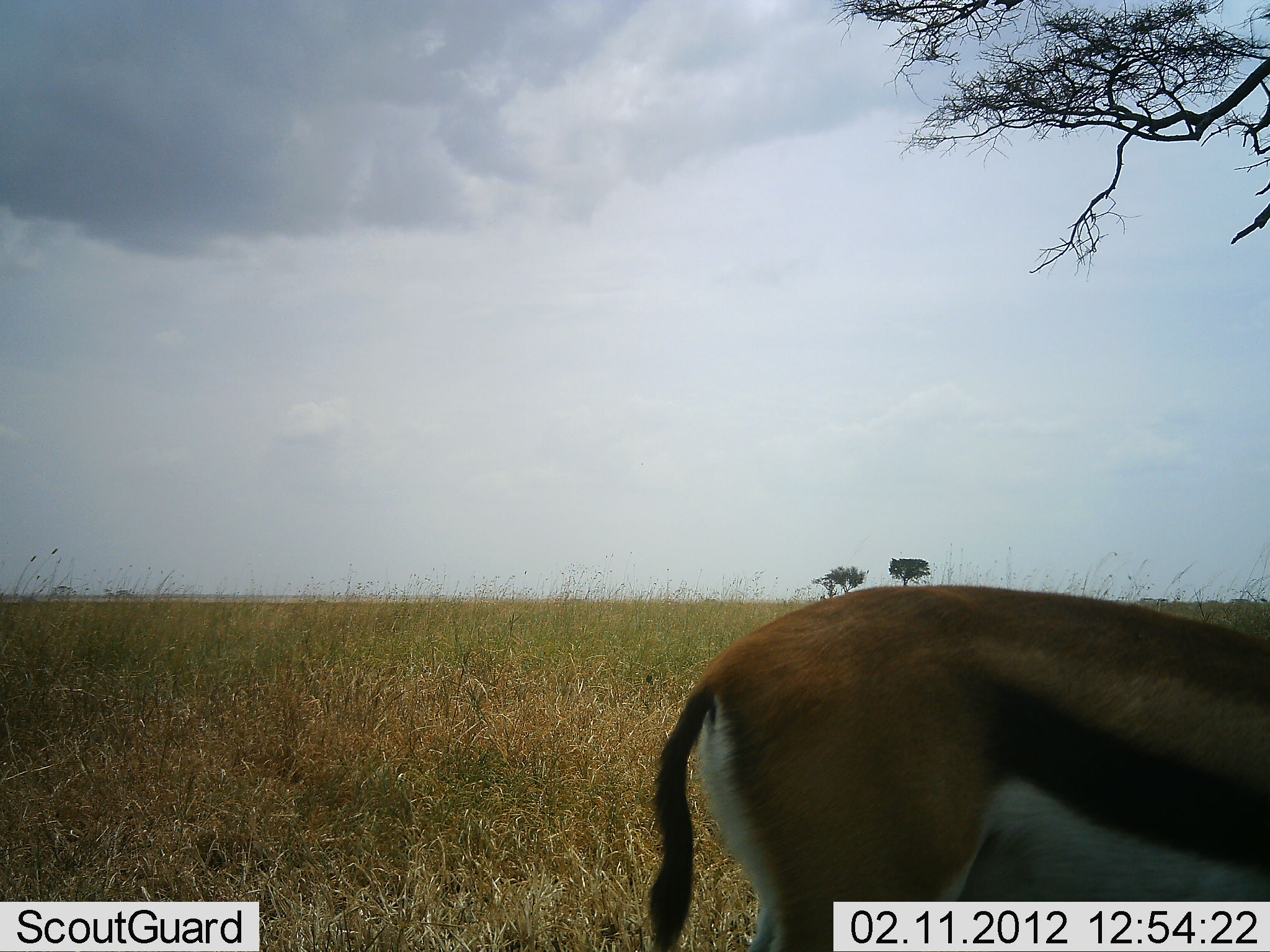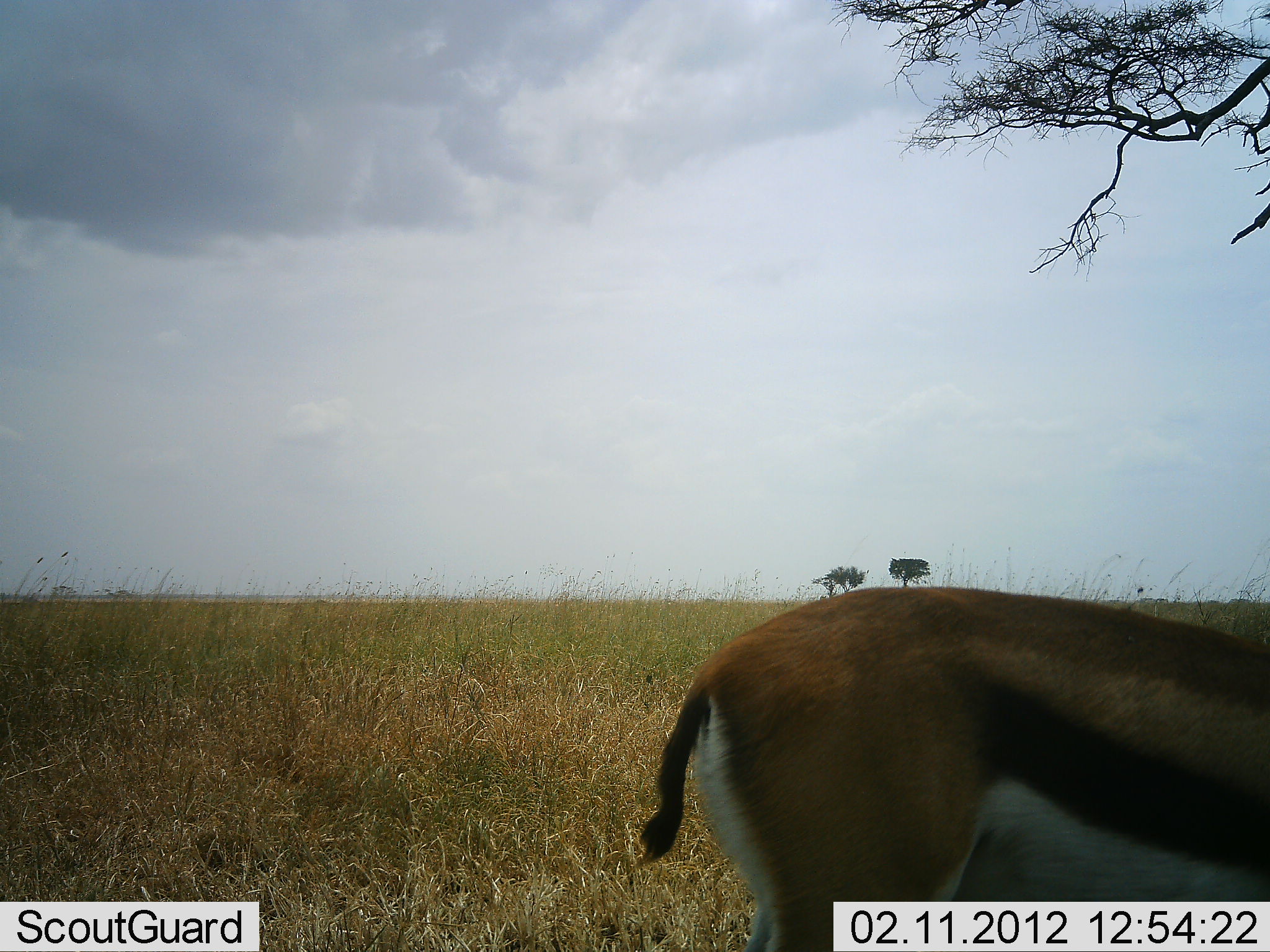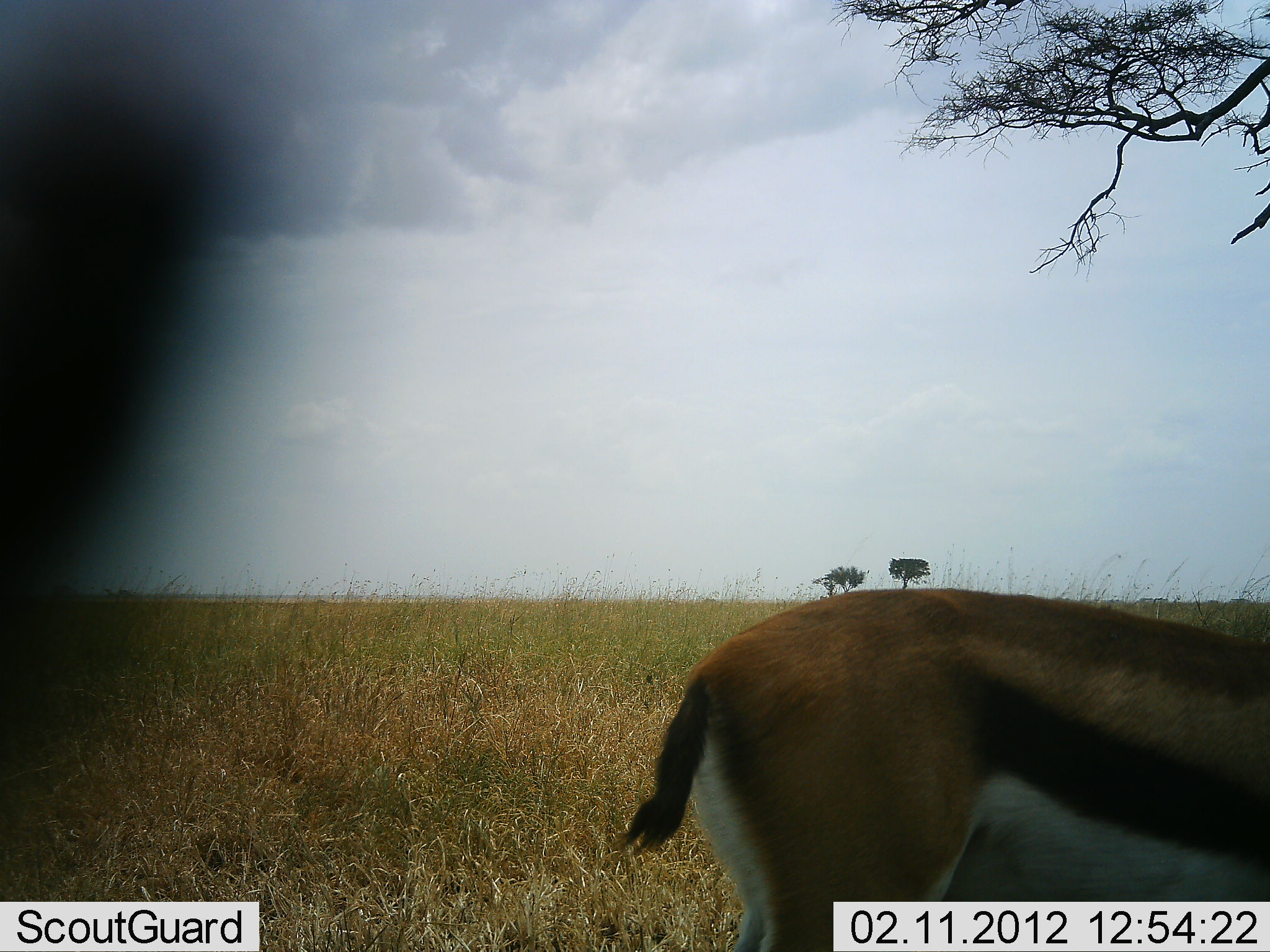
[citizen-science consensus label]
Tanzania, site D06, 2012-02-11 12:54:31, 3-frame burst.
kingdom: Animalia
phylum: Chordata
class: Mammalia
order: Artiodactyla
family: Bovidae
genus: Eudorcas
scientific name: Eudorcas thomsonii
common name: thomson's gazelle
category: gazellethomsons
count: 1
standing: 93%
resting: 0%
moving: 7%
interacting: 0%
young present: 0%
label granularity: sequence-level